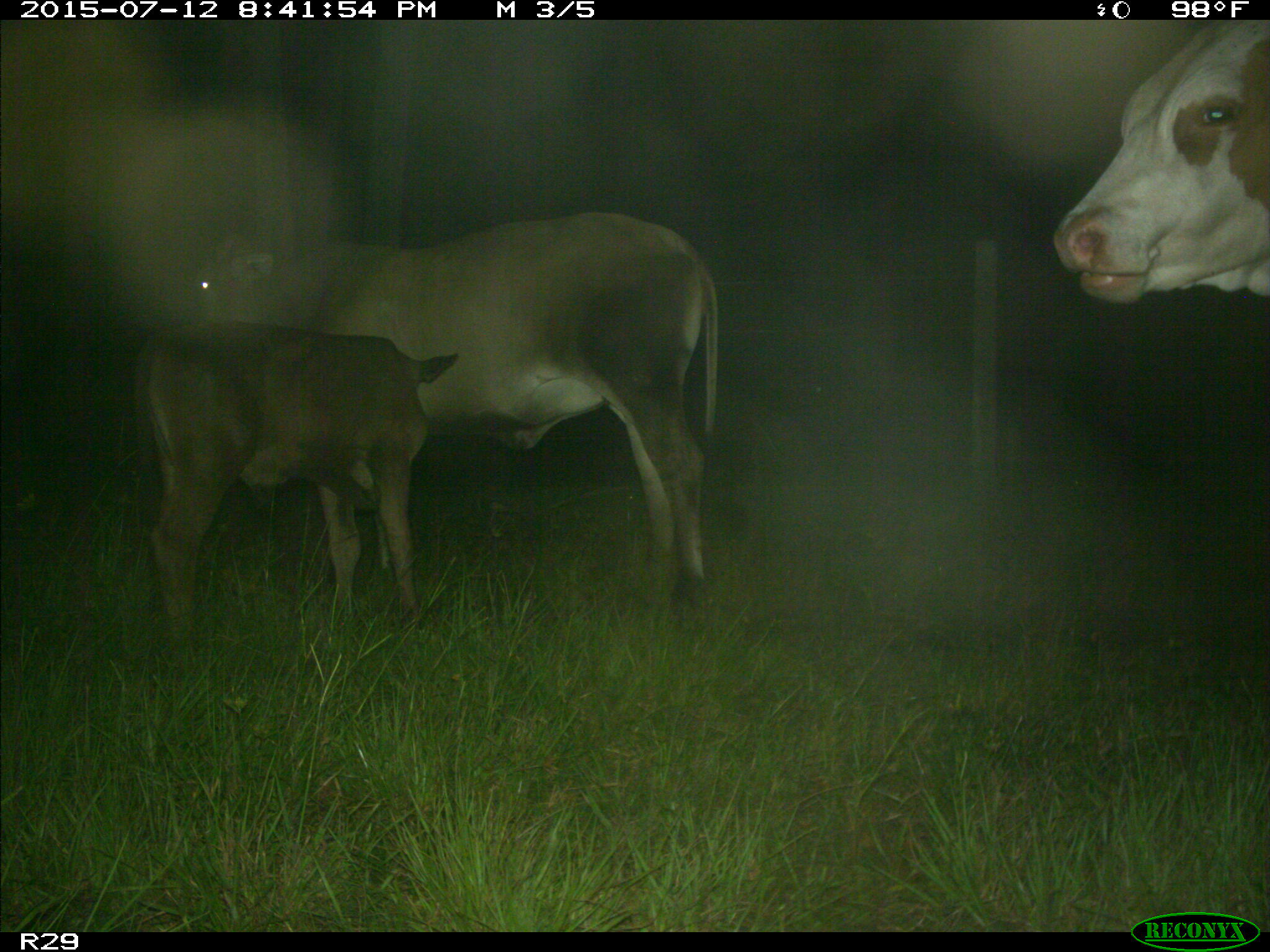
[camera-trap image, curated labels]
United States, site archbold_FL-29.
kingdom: Animalia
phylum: Chordata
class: Mammalia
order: Artiodactyla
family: Bovidae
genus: Bos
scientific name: Bos taurus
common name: domestic cow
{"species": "Bos taurus (domestic cow)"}